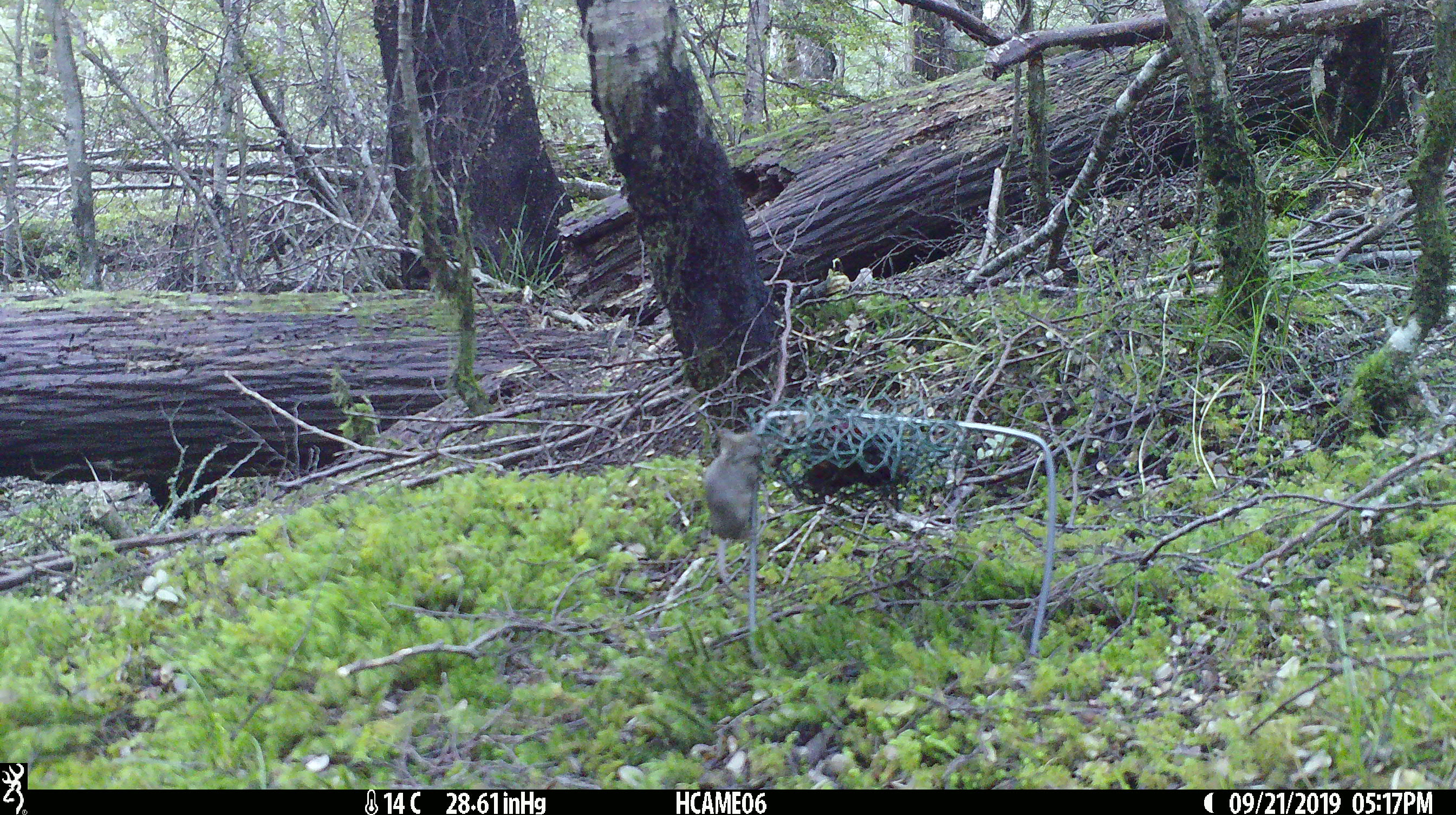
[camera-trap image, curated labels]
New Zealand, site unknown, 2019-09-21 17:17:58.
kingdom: Animalia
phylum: Chordata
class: Mammalia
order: Rodentia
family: Muridae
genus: Mus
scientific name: Mus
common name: mouse